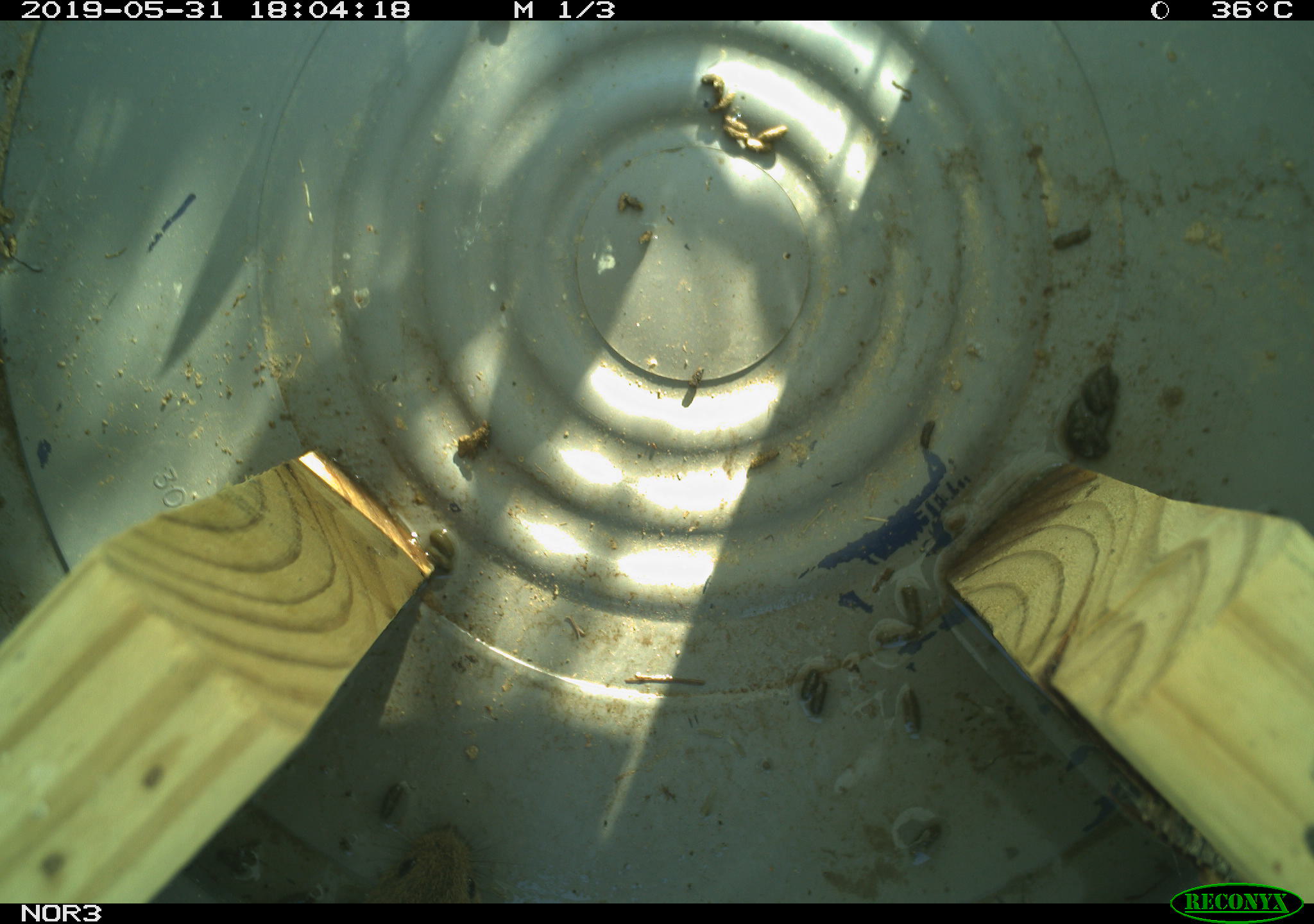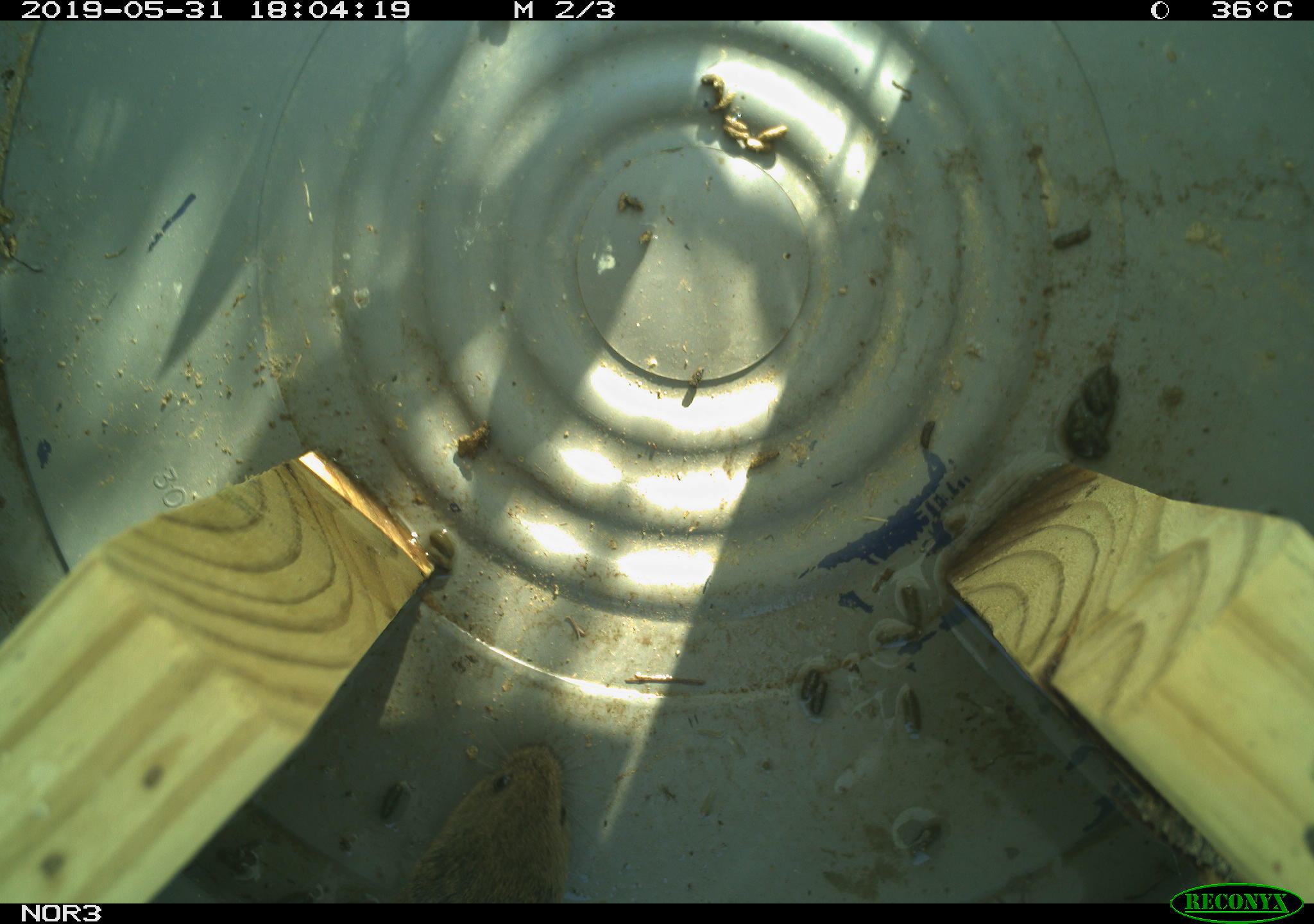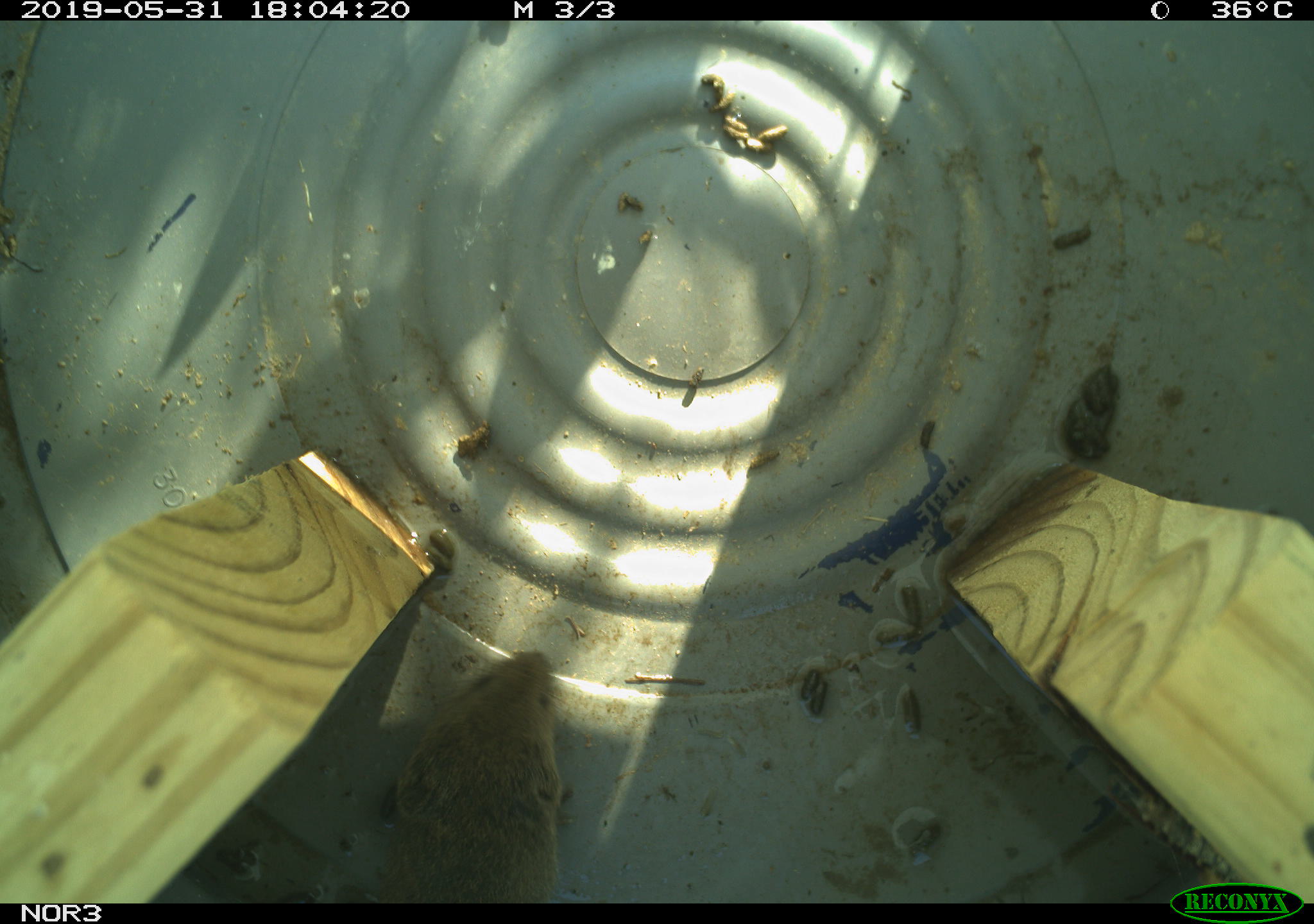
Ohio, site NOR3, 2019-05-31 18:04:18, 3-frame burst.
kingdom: Animalia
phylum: Chordata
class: Mammalia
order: Rodentia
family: Cricetidae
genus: Microtus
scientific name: Microtus pennsylvanicus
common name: meadow vole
Meadow vole (Microtus pennsylvanicus).